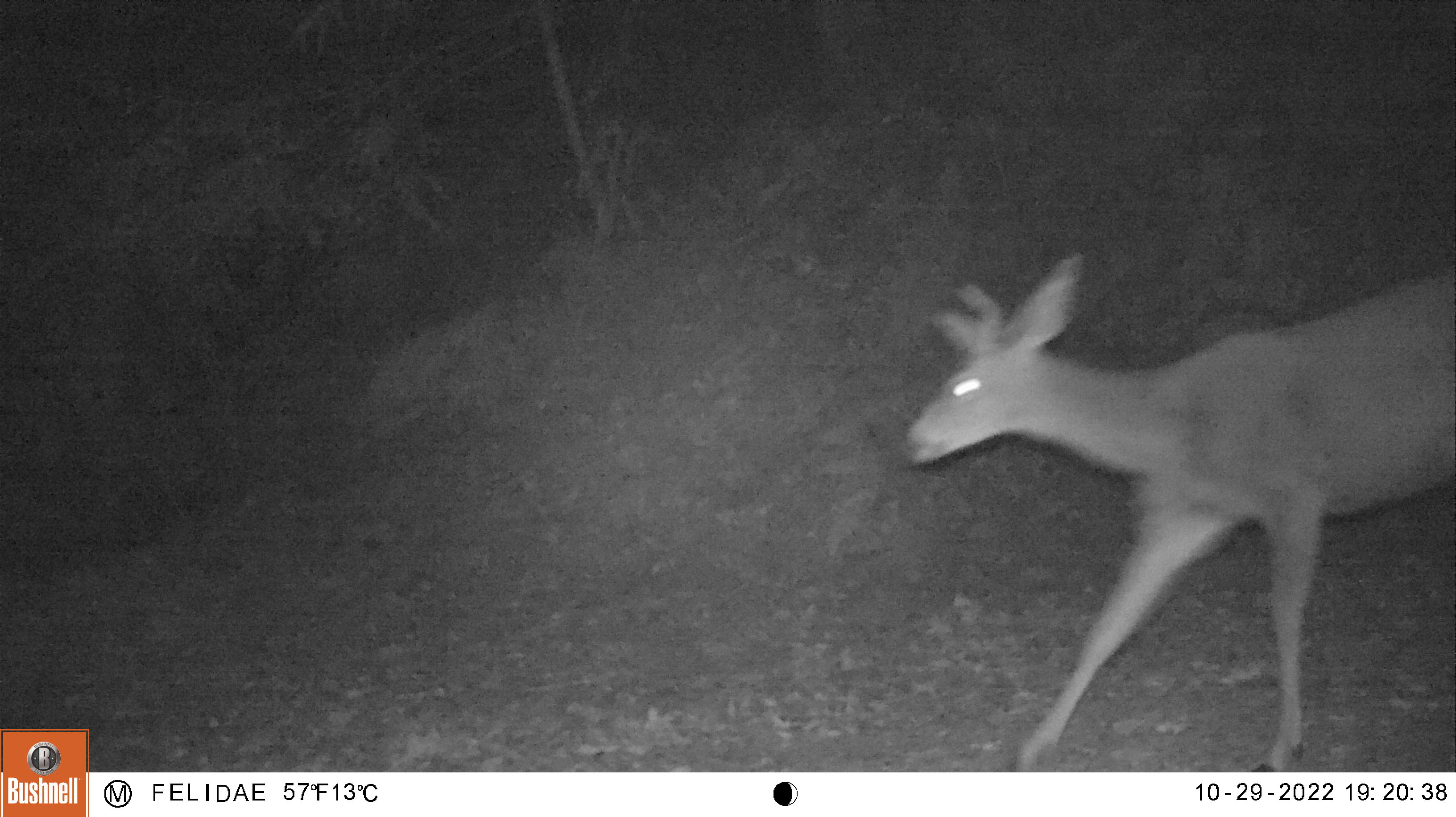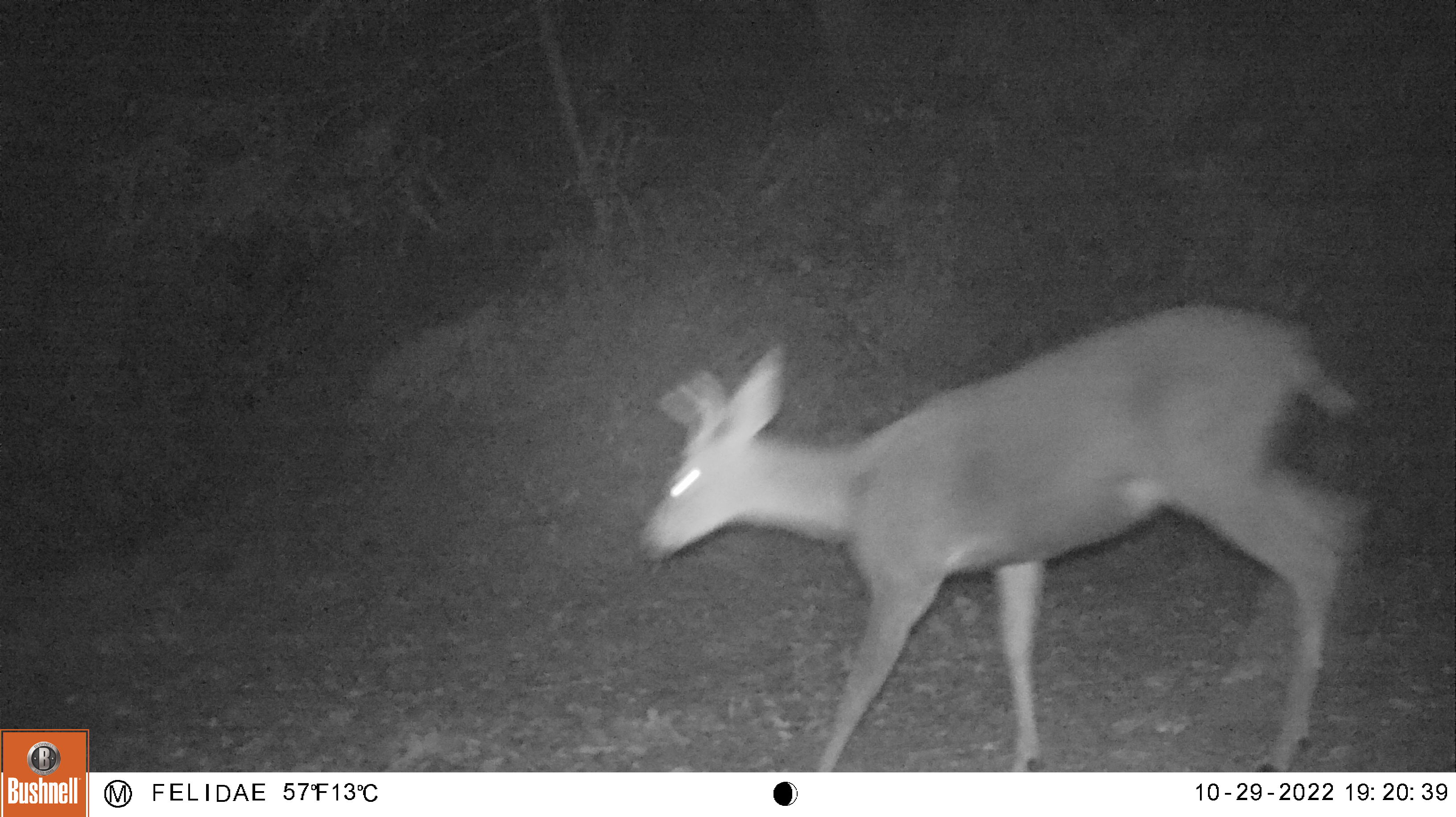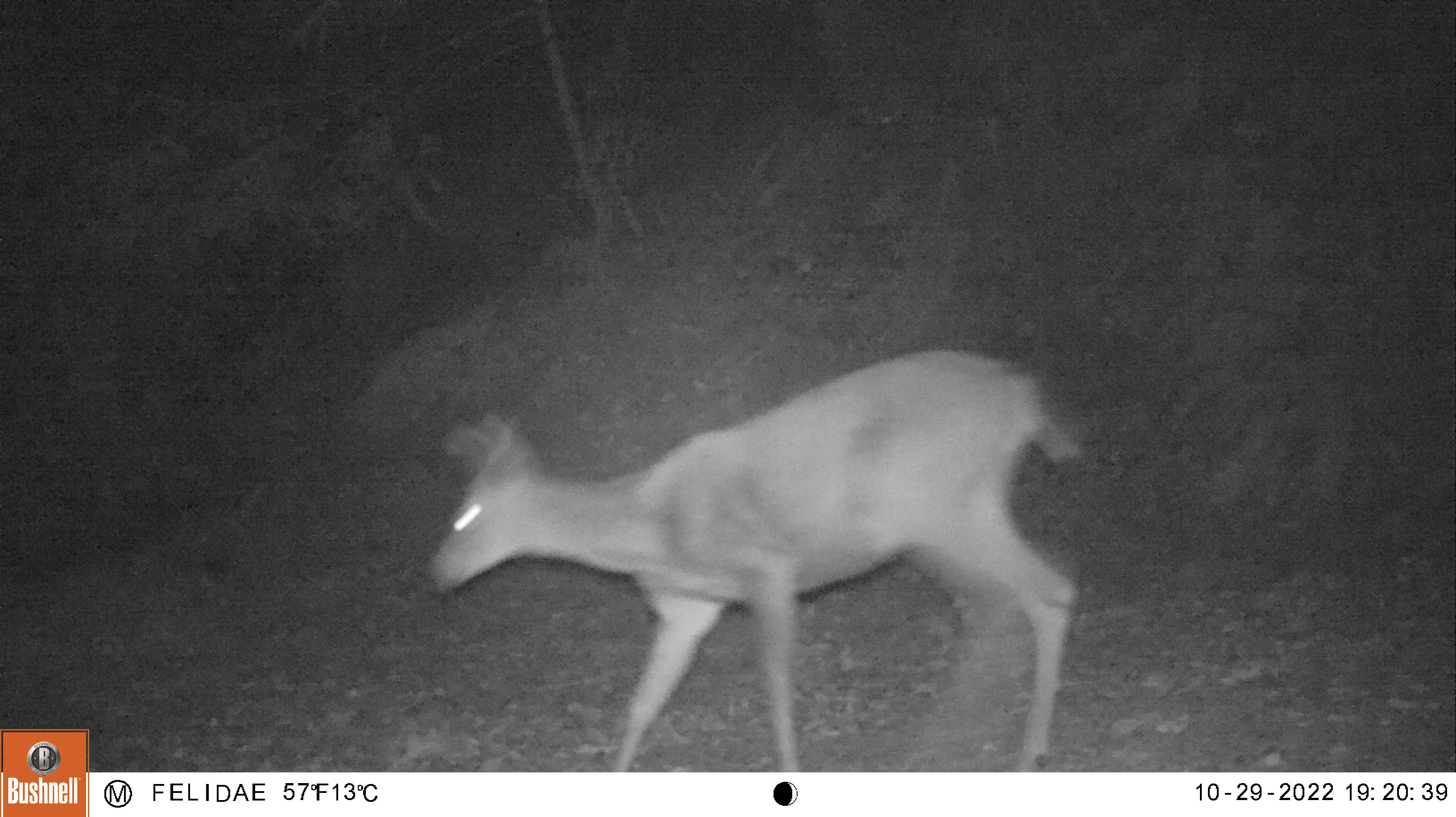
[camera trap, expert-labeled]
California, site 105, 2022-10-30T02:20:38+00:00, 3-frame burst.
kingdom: Animalia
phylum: Chordata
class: Mammalia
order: Artiodactyla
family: Cervidae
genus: Odocoileus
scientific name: Odocoileus hemionus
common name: mule deer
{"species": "mule deer (Odocoileus hemionus)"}